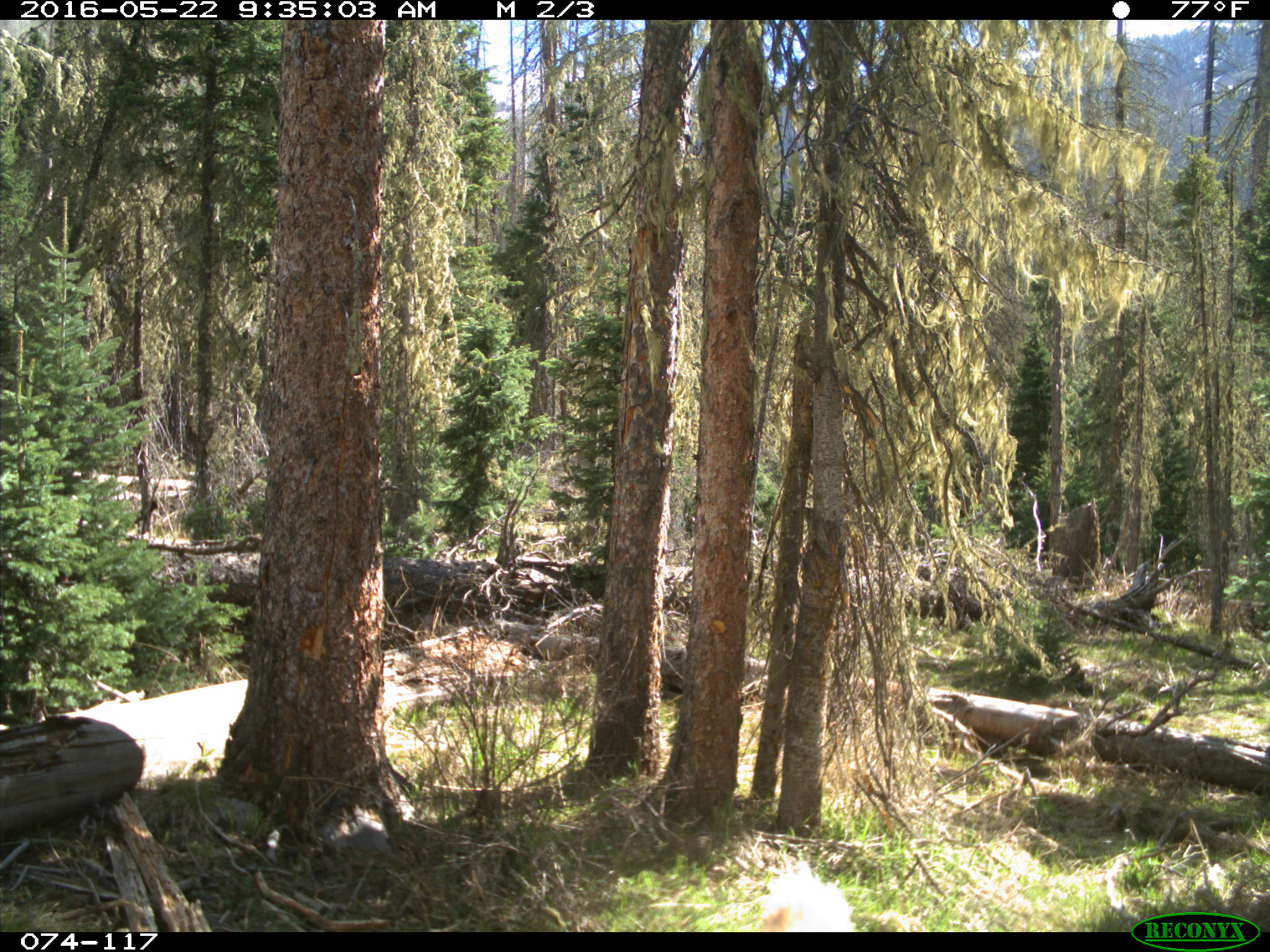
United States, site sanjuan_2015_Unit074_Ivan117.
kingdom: Animalia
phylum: Chordata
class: Mammalia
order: Artiodactyla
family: Cervidae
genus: Cervus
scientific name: Cervus elaphus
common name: red deer